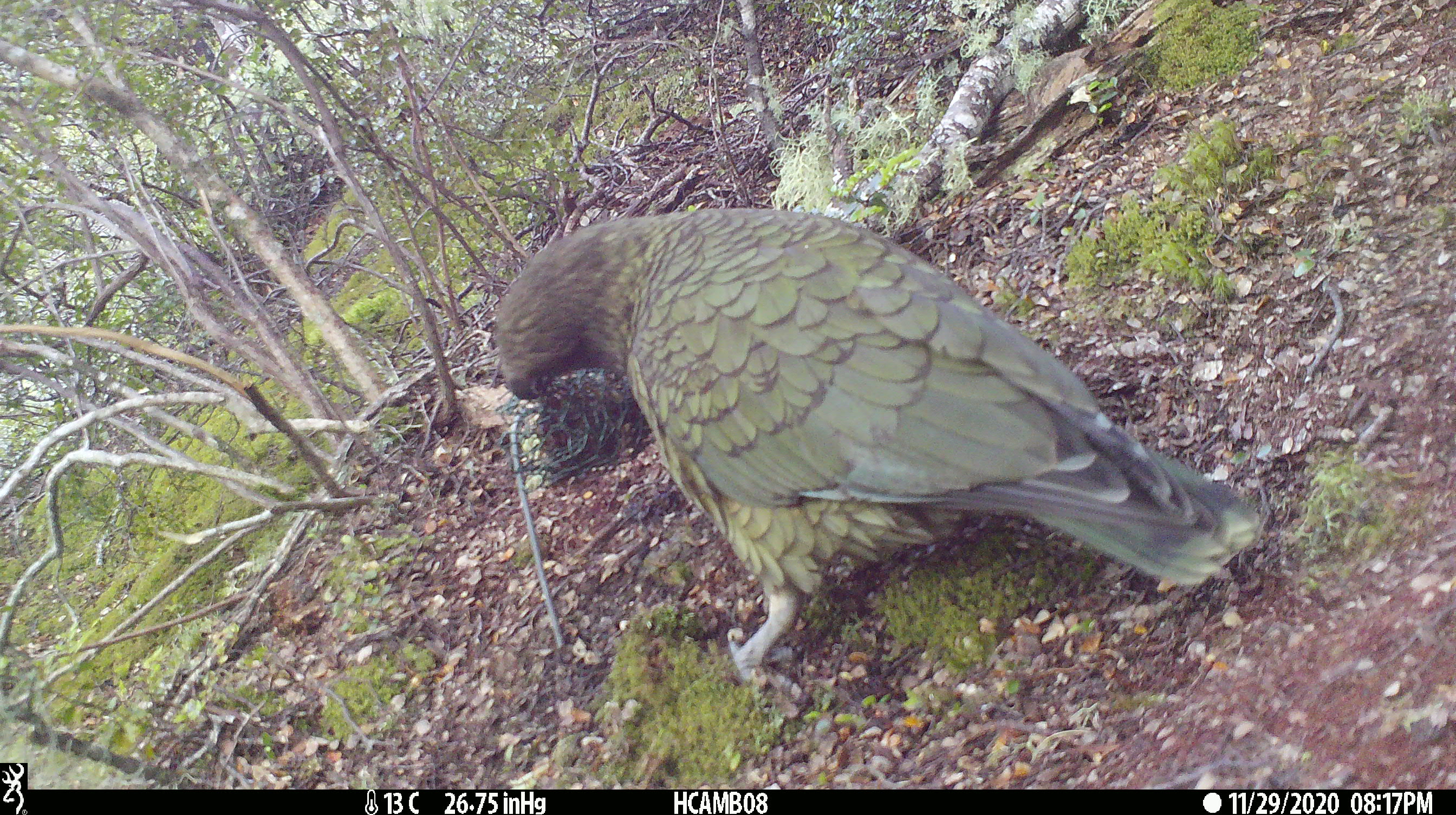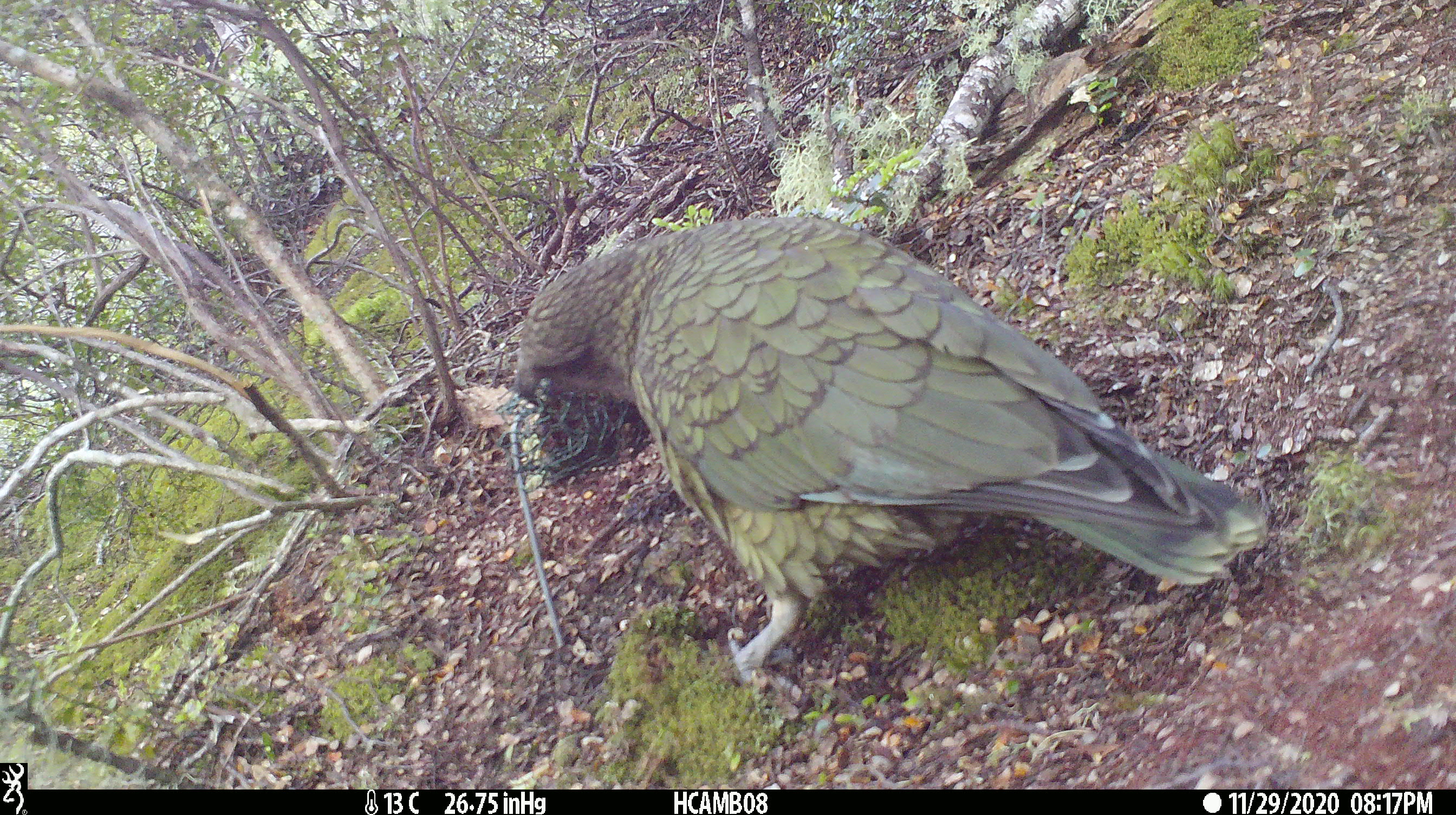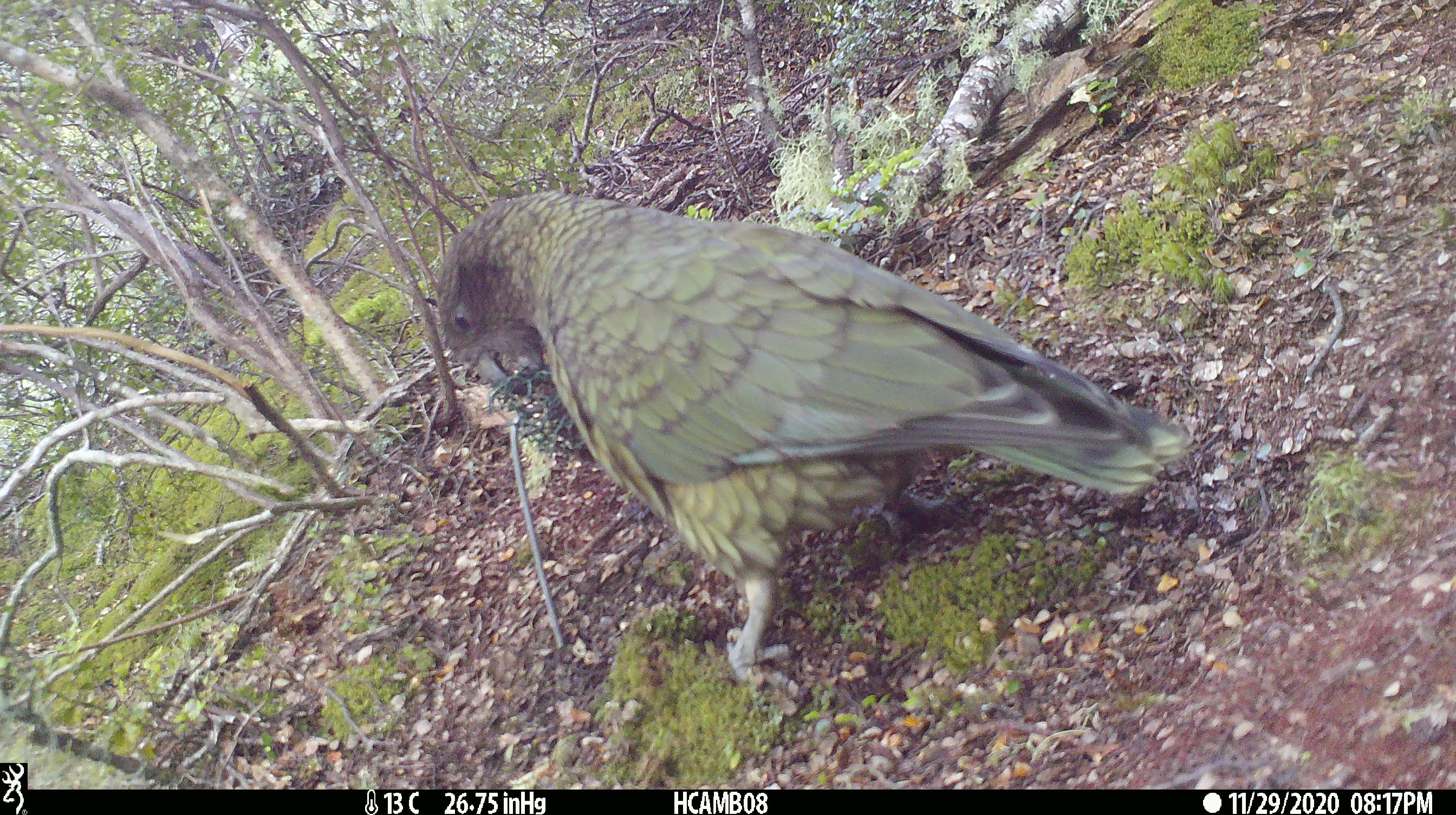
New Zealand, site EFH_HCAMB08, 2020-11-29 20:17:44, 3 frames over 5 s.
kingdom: Animalia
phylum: Chordata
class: Aves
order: Psittaciformes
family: Strigopidae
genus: Nestor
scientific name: Nestor notabilis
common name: kea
Kea (Nestor notabilis).